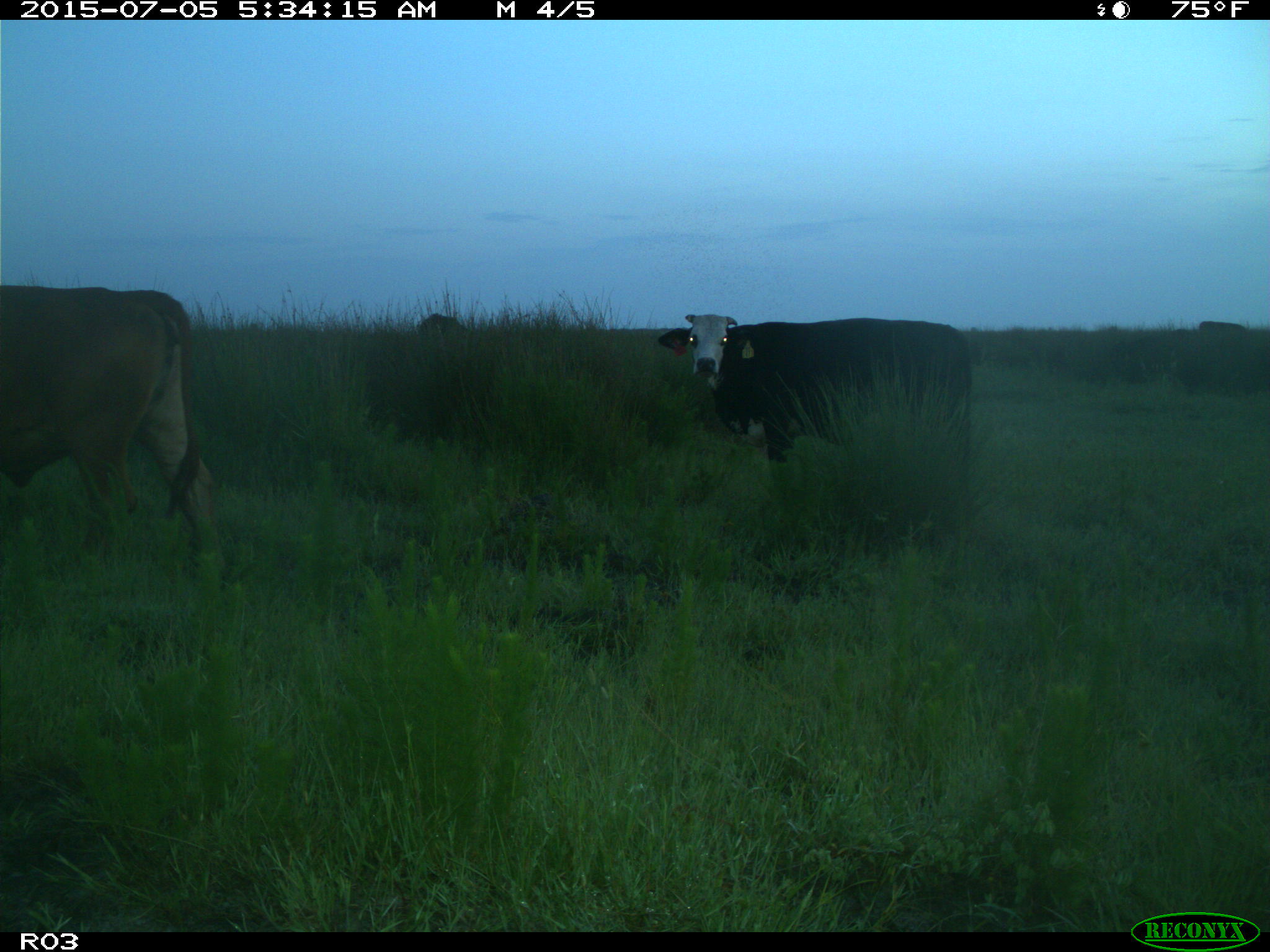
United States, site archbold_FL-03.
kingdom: Animalia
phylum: Chordata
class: Mammalia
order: Artiodactyla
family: Bovidae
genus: Bos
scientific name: Bos taurus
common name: domestic cow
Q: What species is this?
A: Bos taurus (domestic cow).